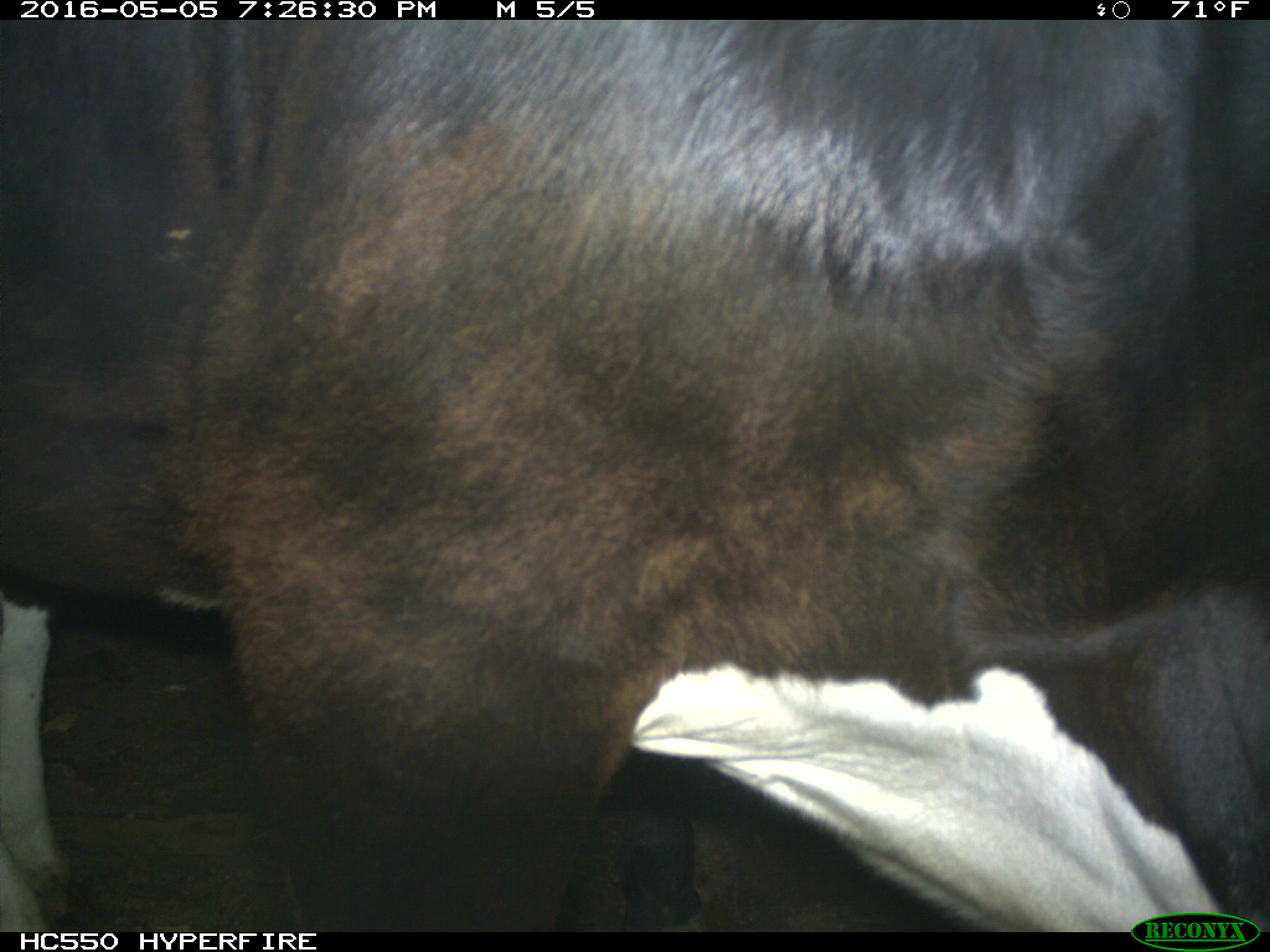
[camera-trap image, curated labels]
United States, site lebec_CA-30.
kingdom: Animalia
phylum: Chordata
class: Mammalia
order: Artiodactyla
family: Bovidae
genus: Bos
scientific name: Bos taurus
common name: domestic cow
Bos taurus (domestic cow).